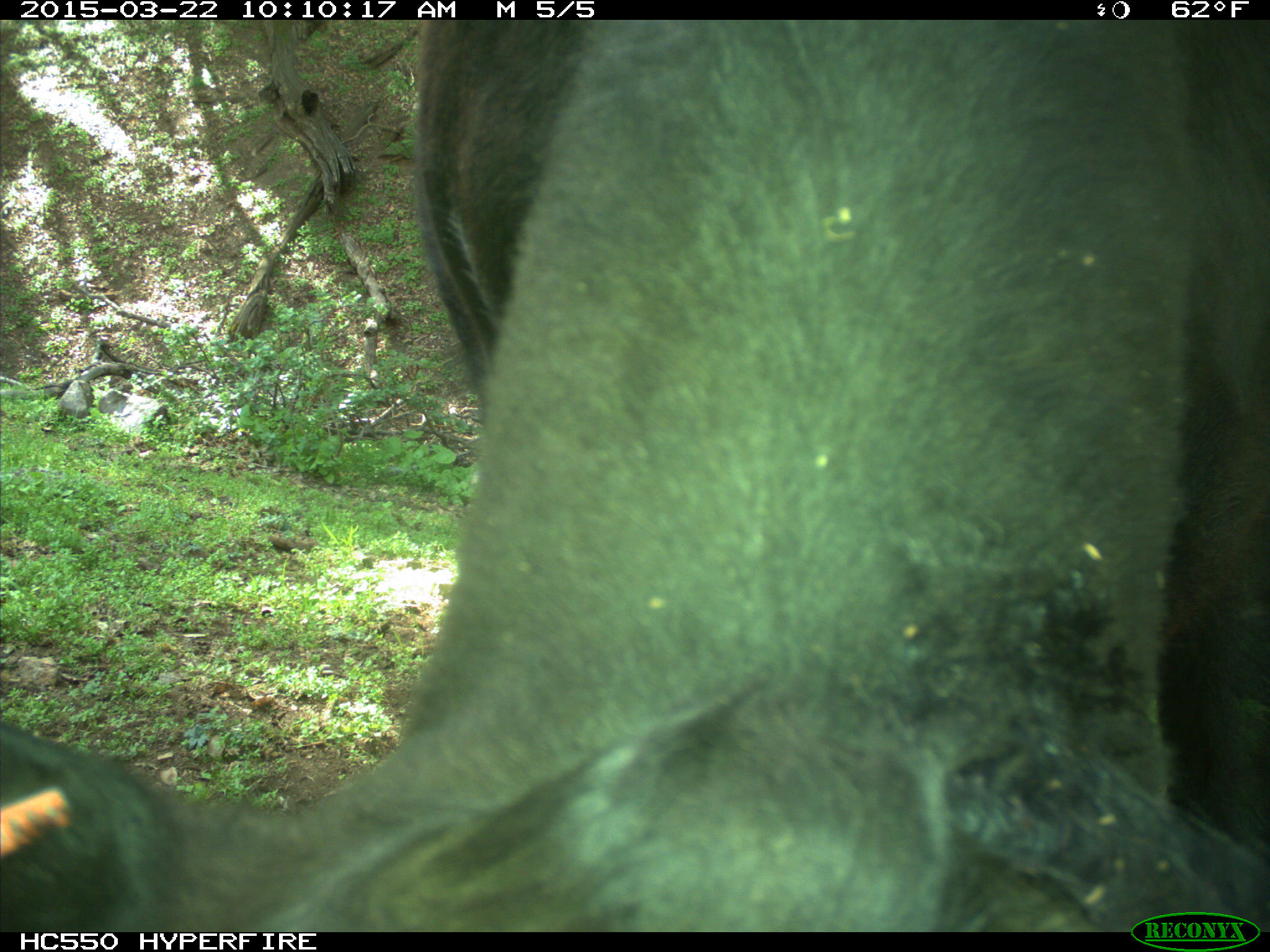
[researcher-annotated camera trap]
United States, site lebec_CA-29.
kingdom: Animalia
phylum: Chordata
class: Mammalia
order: Artiodactyla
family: Bovidae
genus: Bos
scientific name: Bos taurus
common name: domestic cow